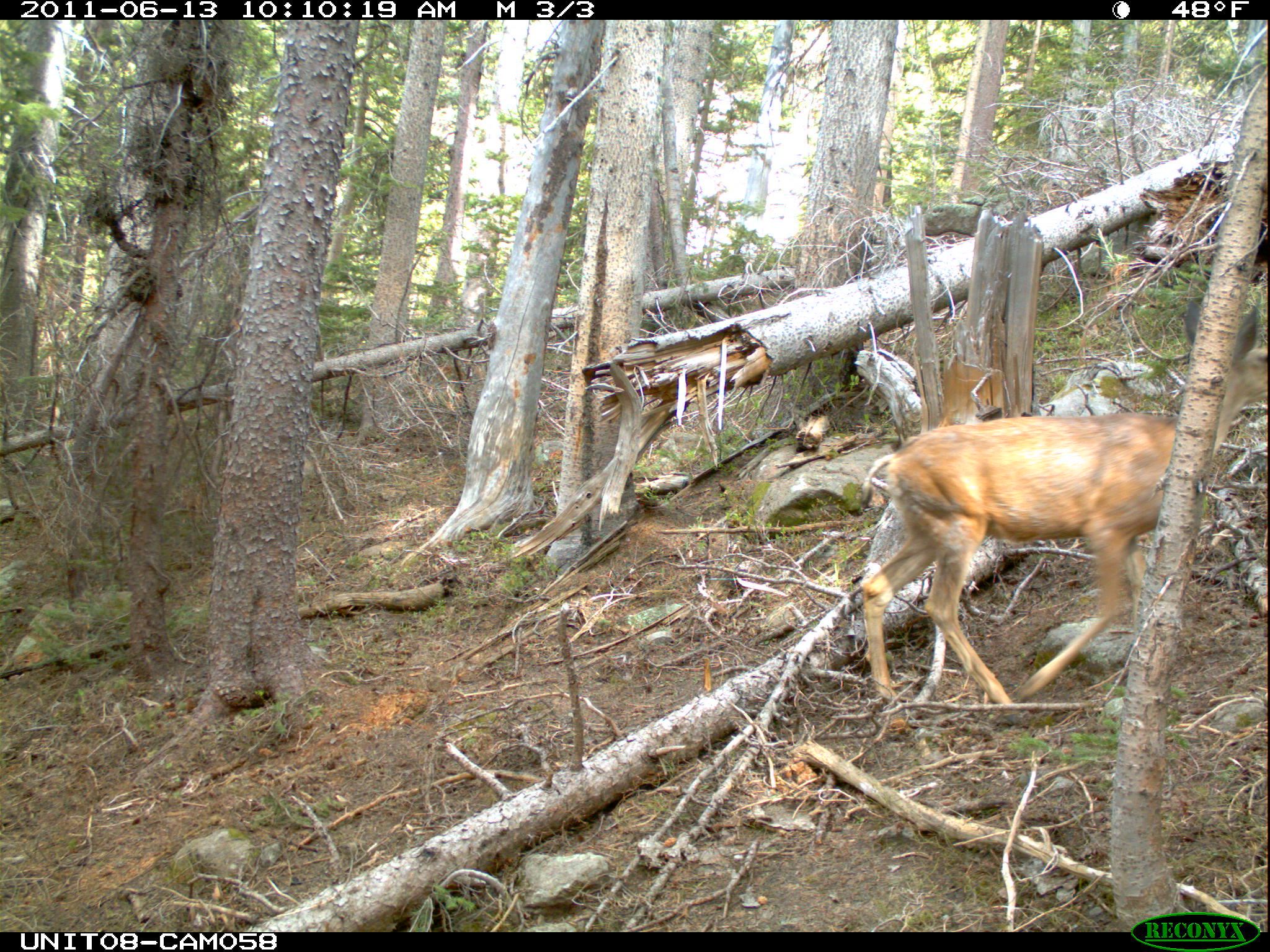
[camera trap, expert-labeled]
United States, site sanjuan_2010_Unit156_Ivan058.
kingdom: Animalia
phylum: Chordata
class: Mammalia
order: Artiodactyla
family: Cervidae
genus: Odocoileus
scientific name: Odocoileus hemionus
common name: mule deer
Odocoileus hemionus (mule deer).